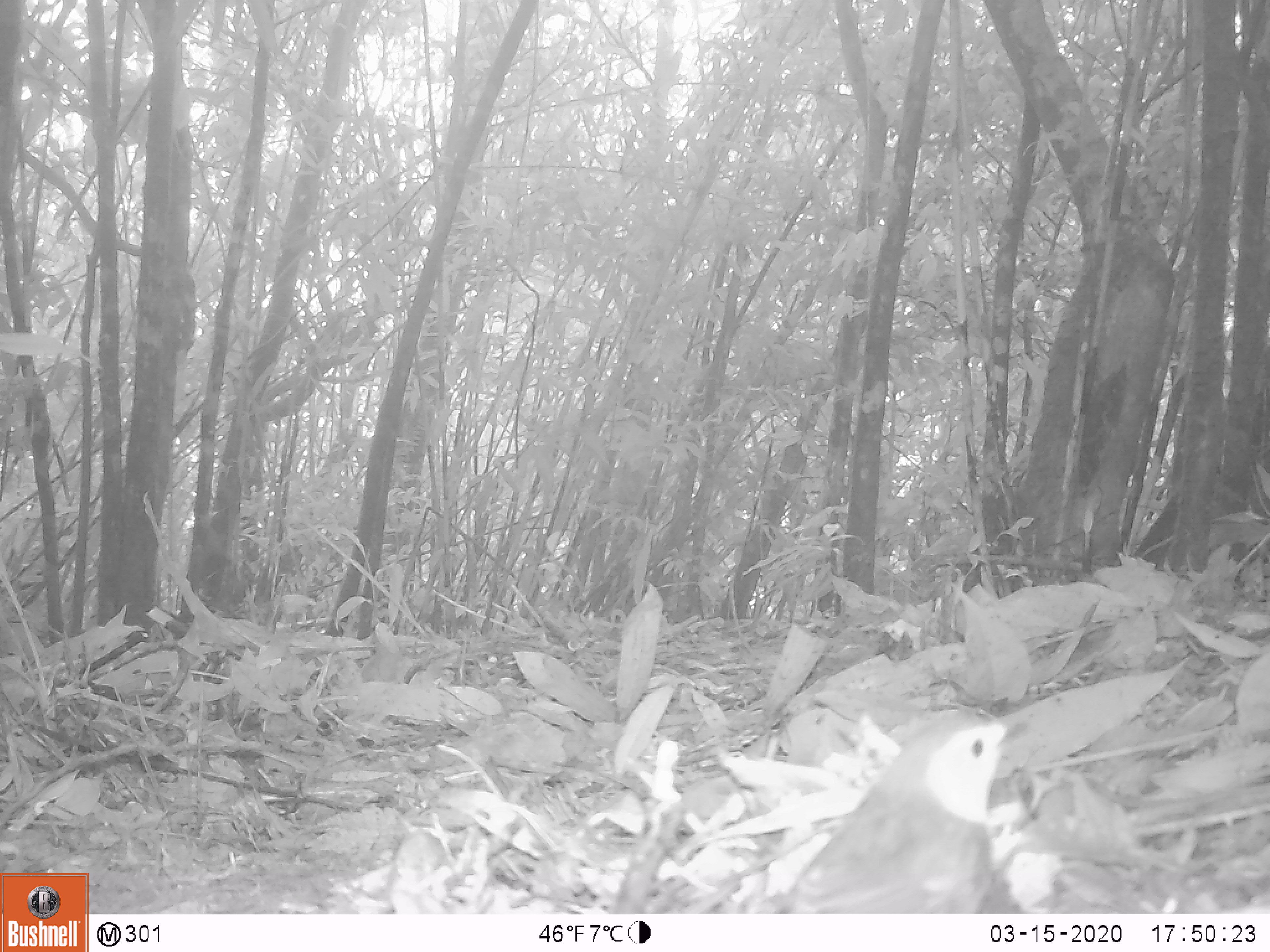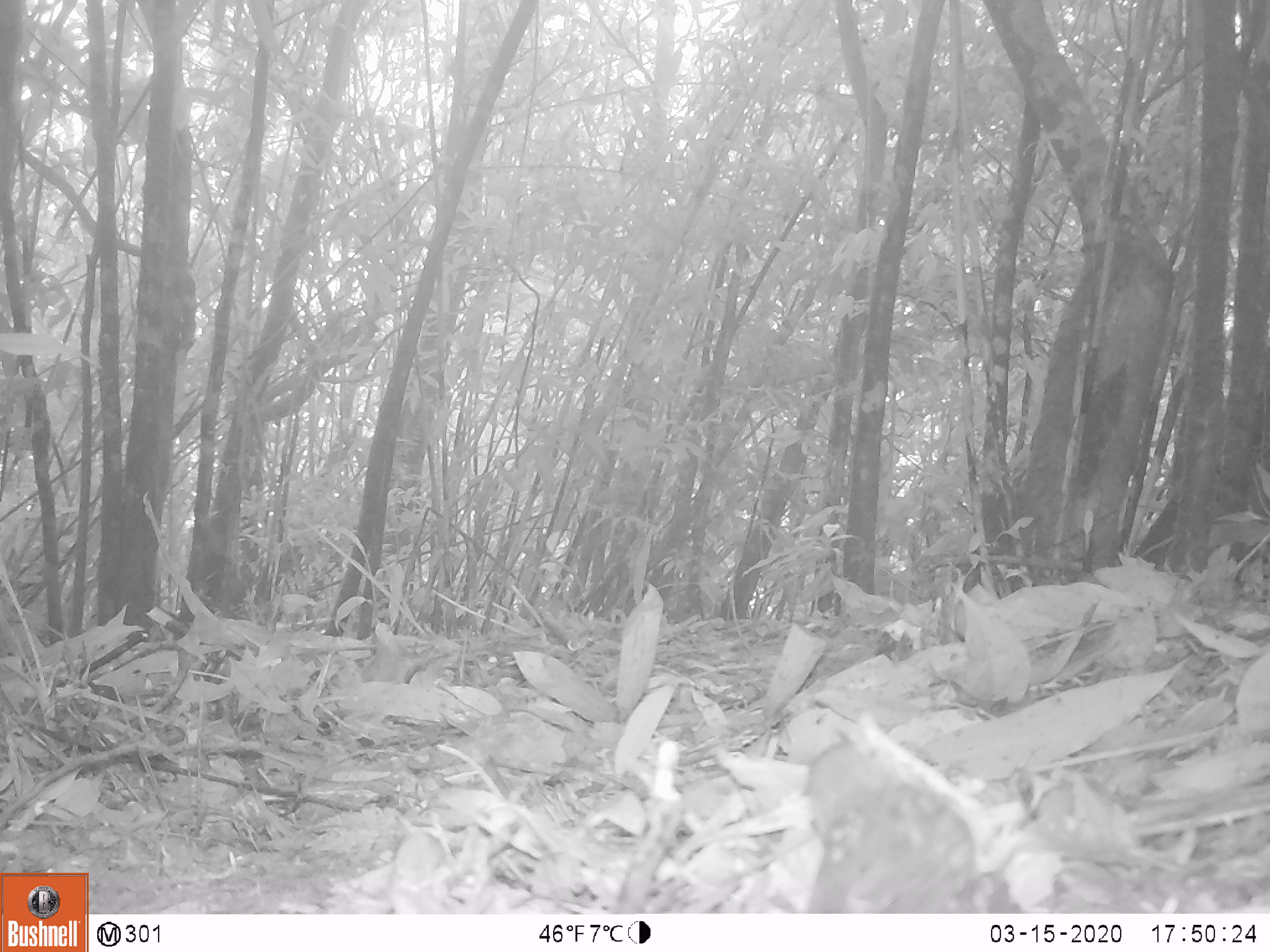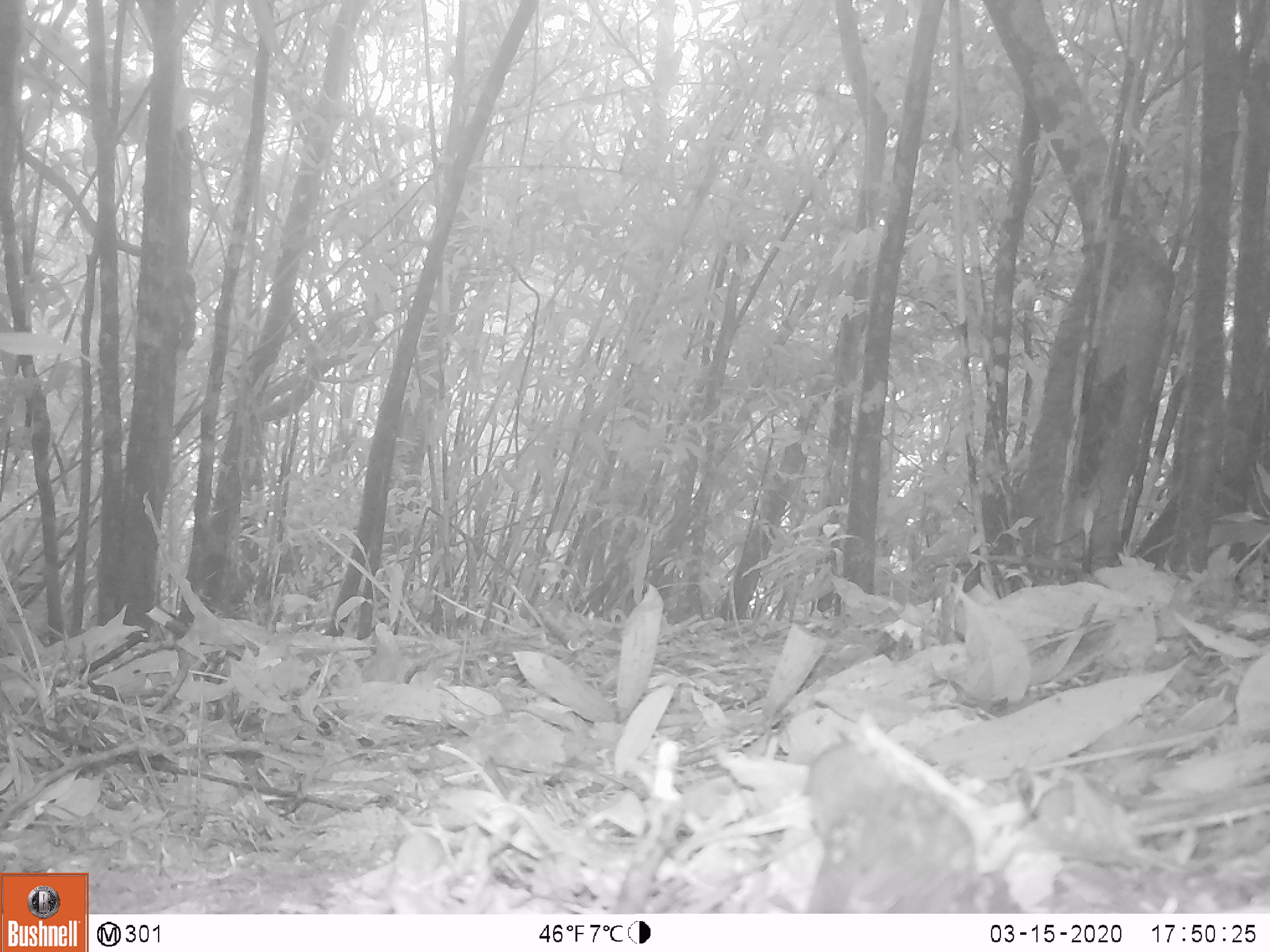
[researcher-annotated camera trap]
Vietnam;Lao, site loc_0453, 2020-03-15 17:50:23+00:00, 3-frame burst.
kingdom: Animalia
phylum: Chordata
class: Aves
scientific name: Aves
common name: bird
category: unidentified bird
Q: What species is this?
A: Unidentified bird (bird) (Aves).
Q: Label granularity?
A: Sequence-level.